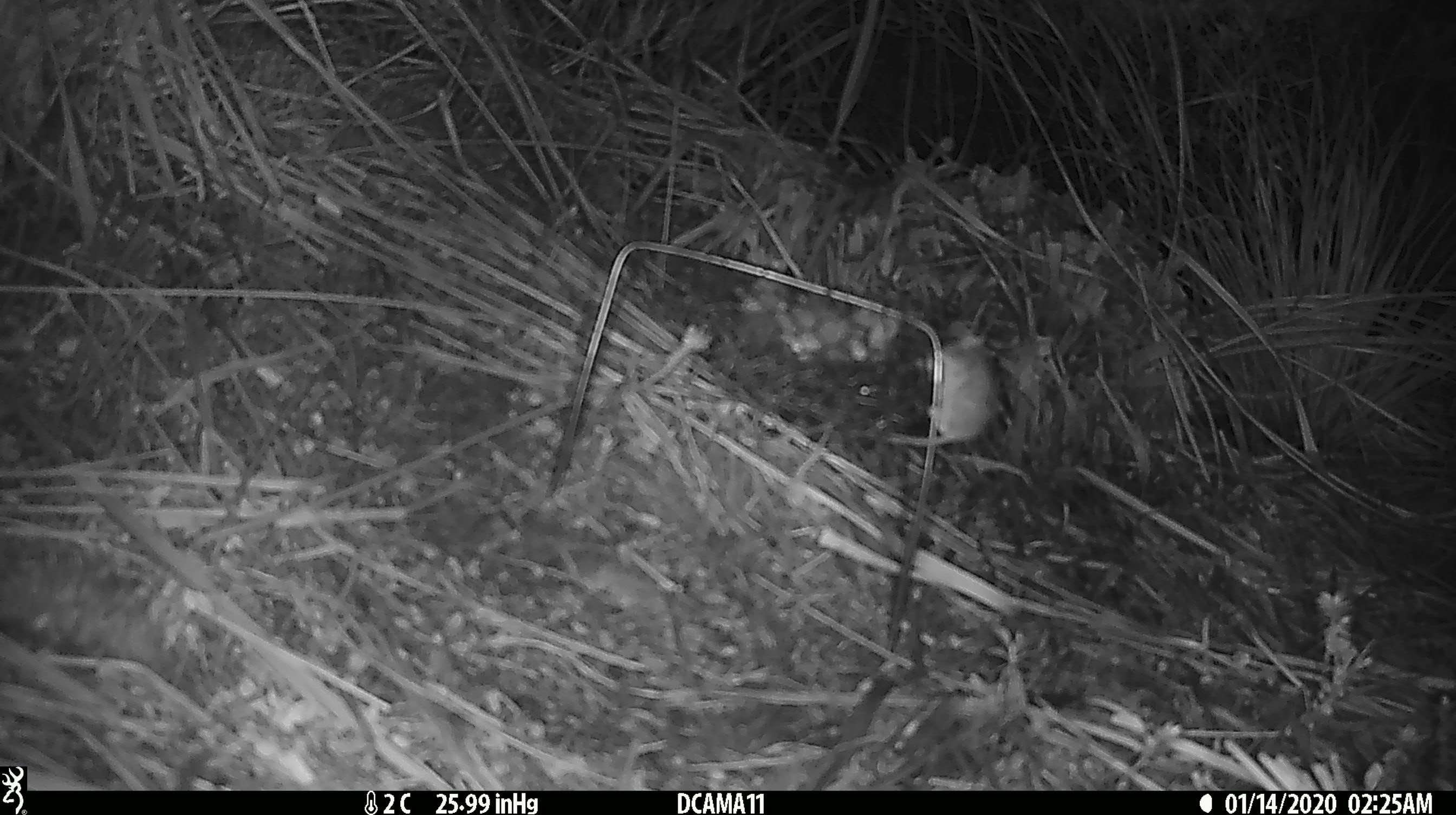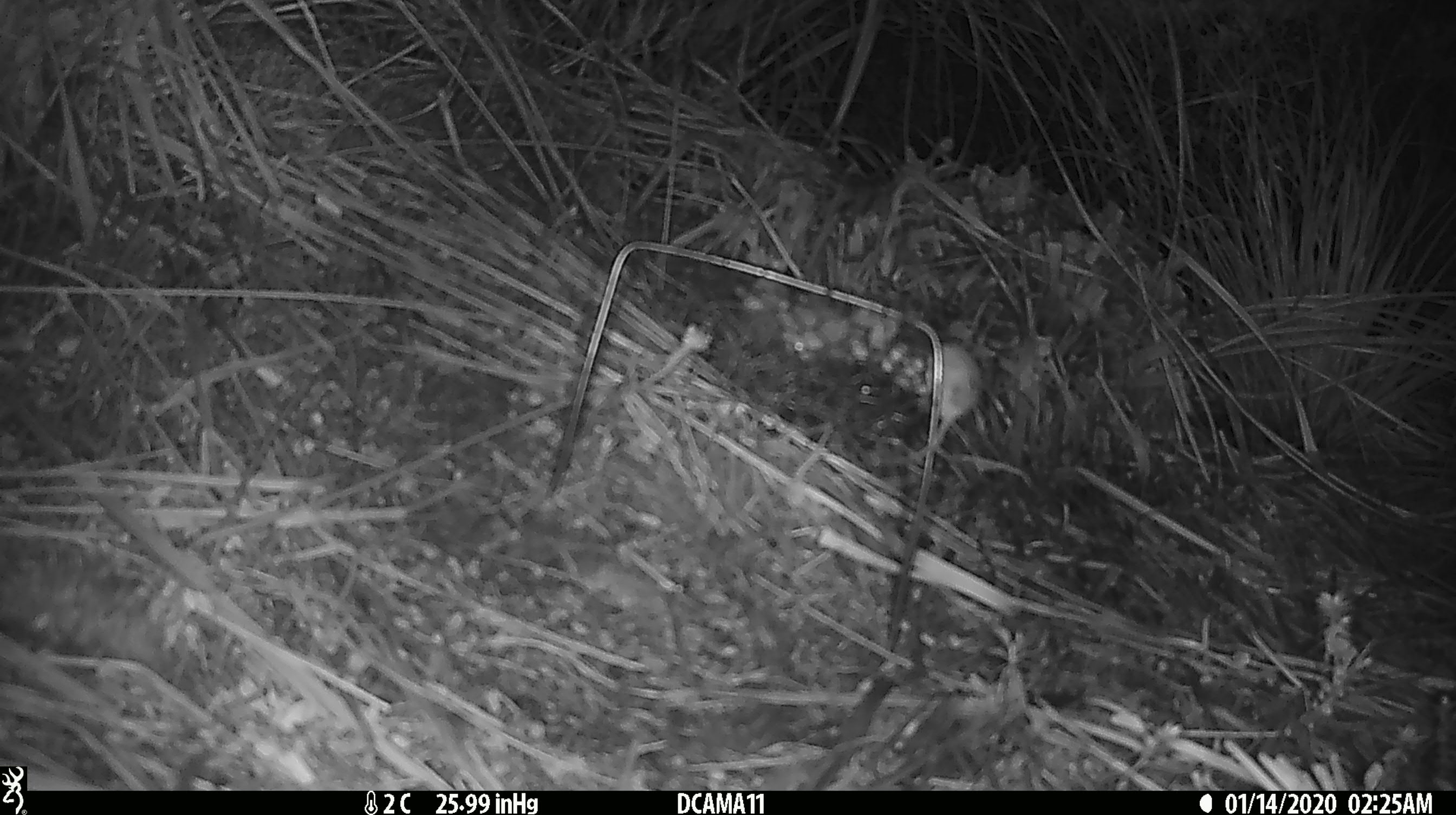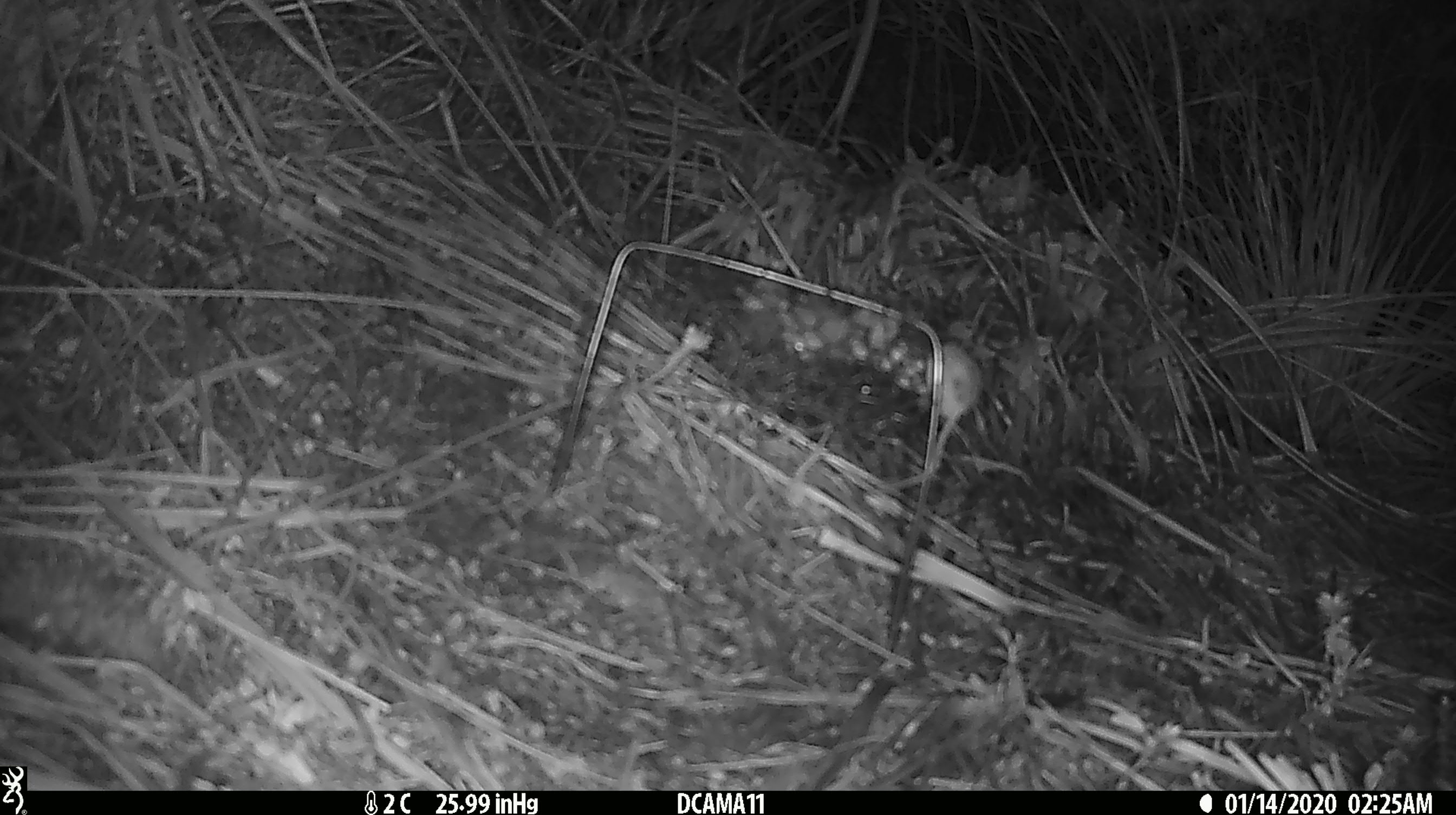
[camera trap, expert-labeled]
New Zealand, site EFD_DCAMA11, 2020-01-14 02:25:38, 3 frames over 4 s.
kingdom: Animalia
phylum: Chordata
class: Mammalia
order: Rodentia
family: Muridae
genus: Mus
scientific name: Mus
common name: mouse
Mouse (Mus).